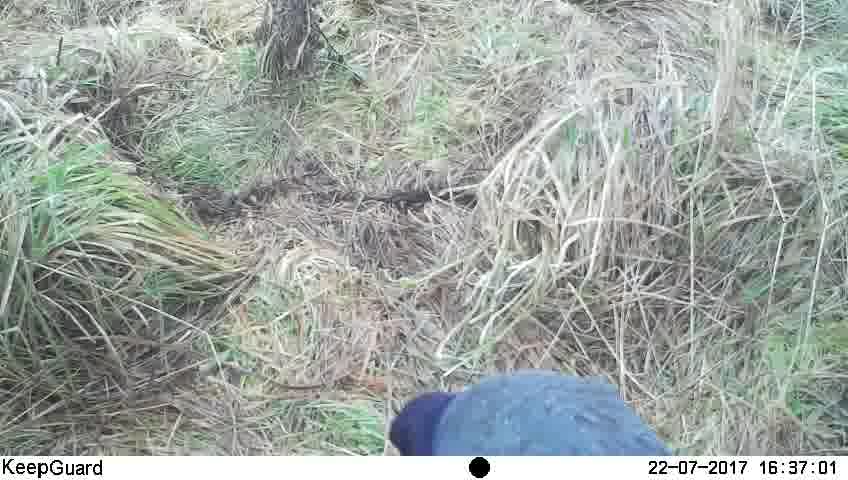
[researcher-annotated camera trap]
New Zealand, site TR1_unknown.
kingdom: Animalia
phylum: Chordata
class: Aves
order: Gruiformes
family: Rallidae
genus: Porphyrio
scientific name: Porphyrio mantelli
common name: takahe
Takahe (Porphyrio mantelli).